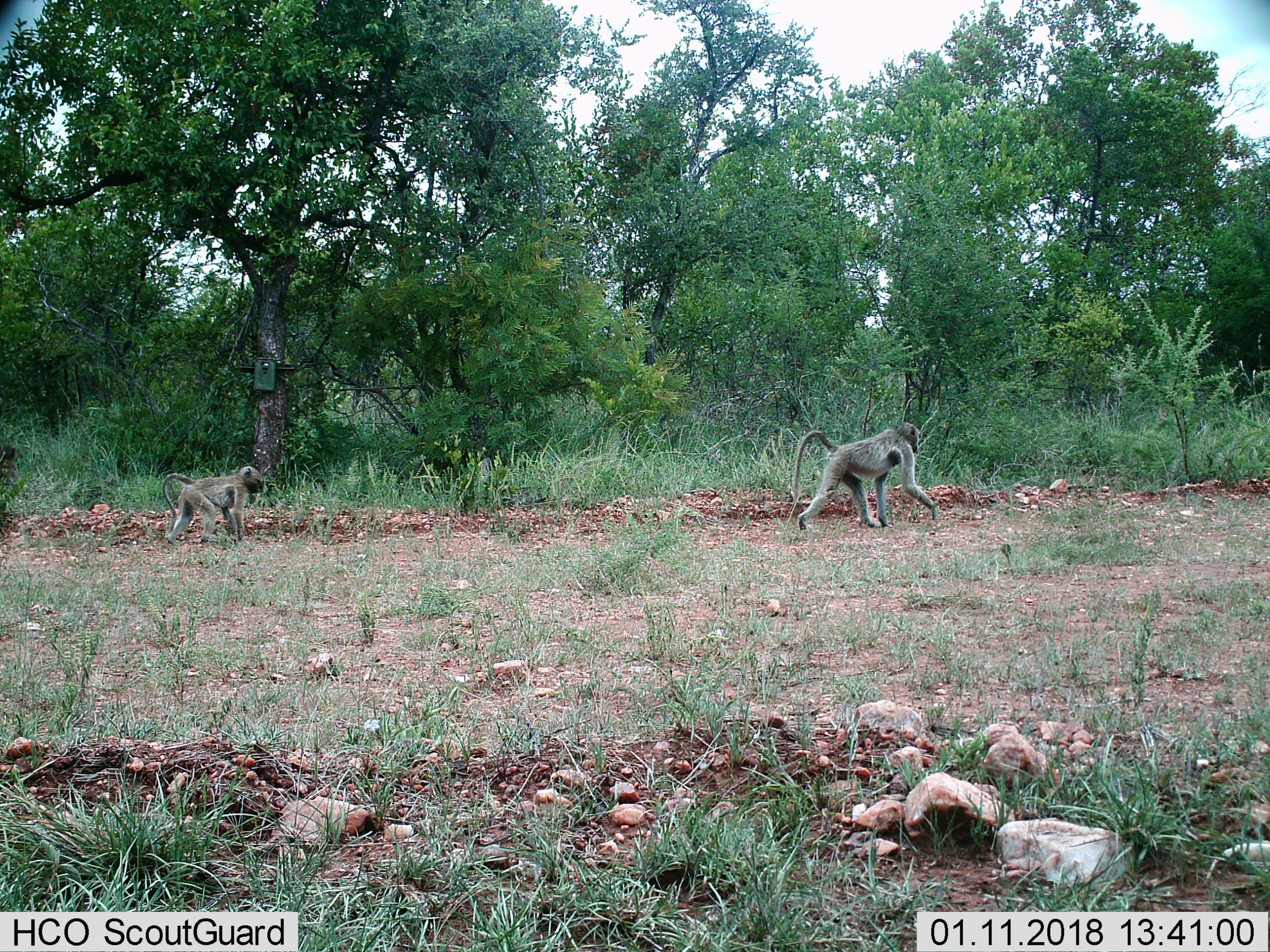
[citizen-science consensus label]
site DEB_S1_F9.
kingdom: Animalia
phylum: Chordata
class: Mammalia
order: Primates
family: Cercopithecidae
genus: Papio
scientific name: Papio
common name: baboon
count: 2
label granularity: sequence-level